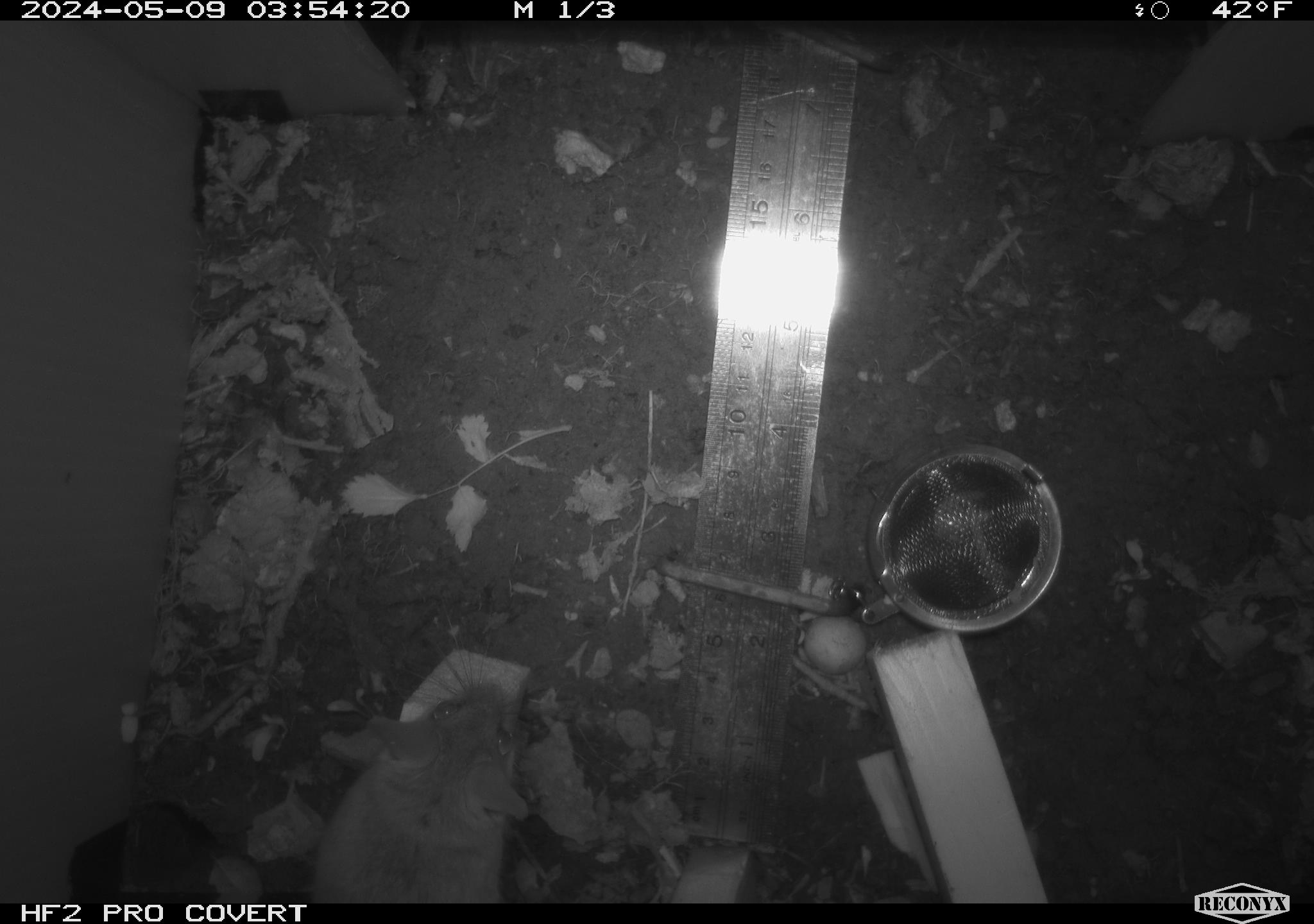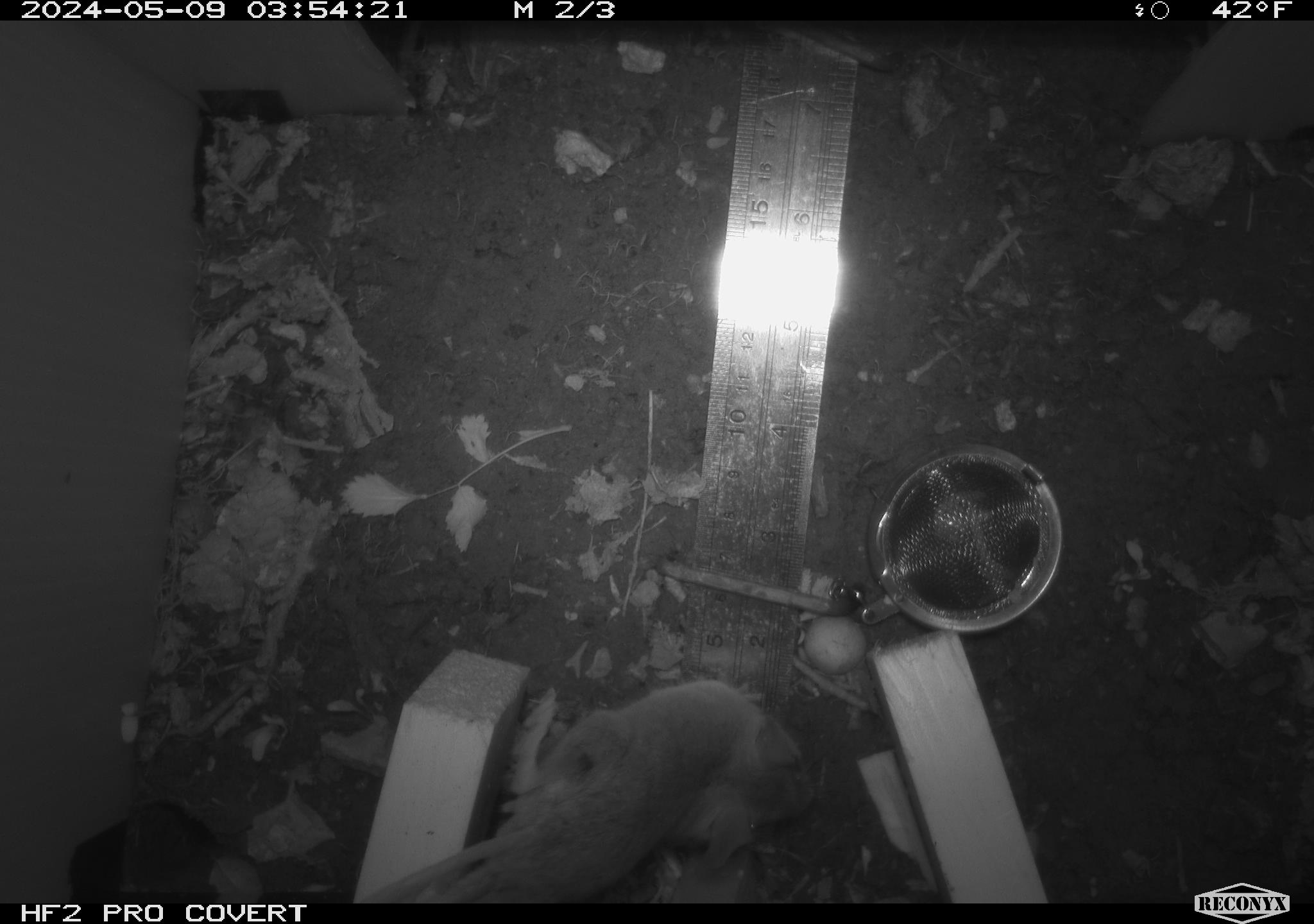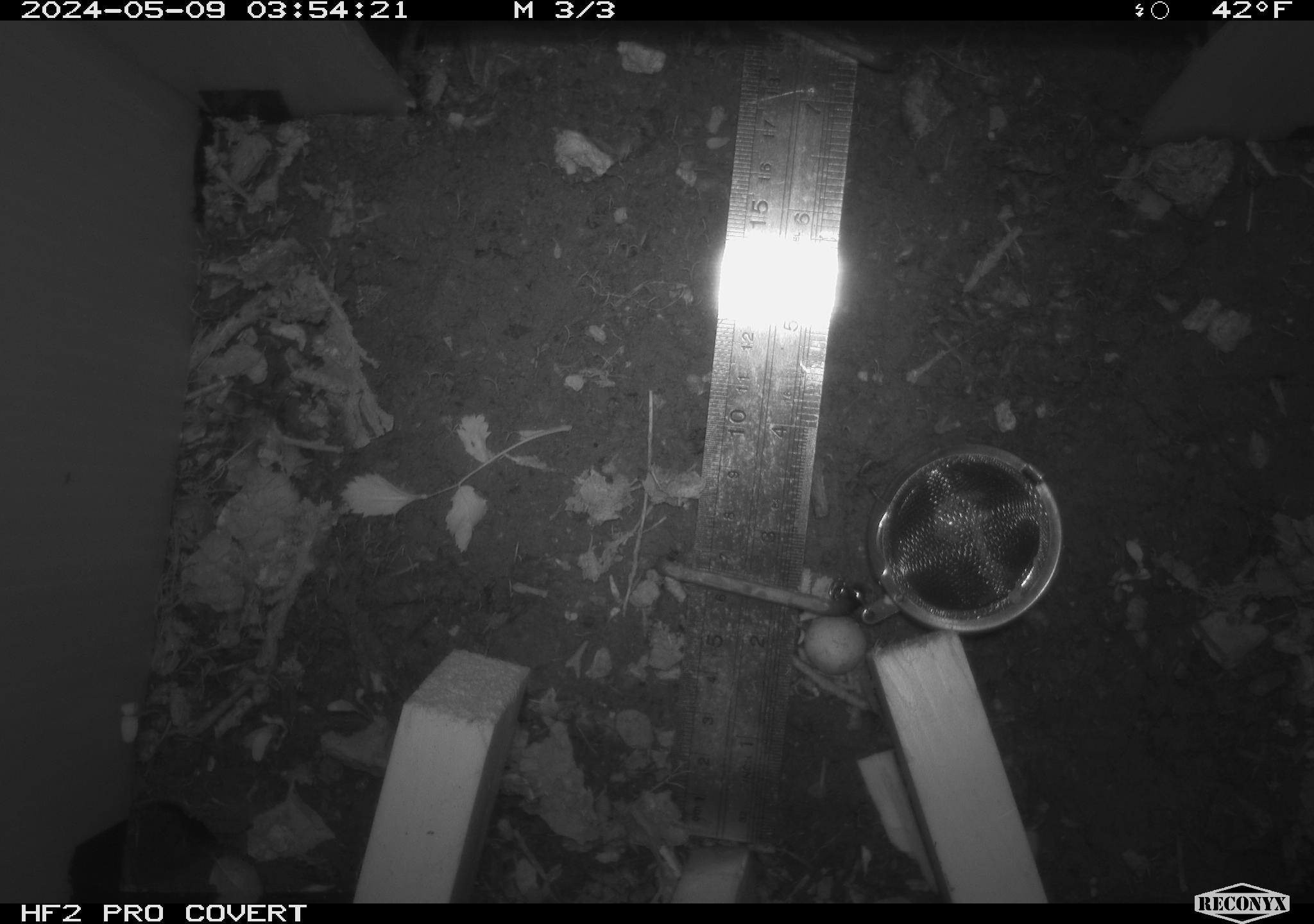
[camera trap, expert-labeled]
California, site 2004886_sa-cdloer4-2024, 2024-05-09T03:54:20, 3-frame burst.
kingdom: Animalia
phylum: Chordata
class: Mammalia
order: Rodentia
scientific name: Rodentia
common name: mouse species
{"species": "mouse species (Rodentia)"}